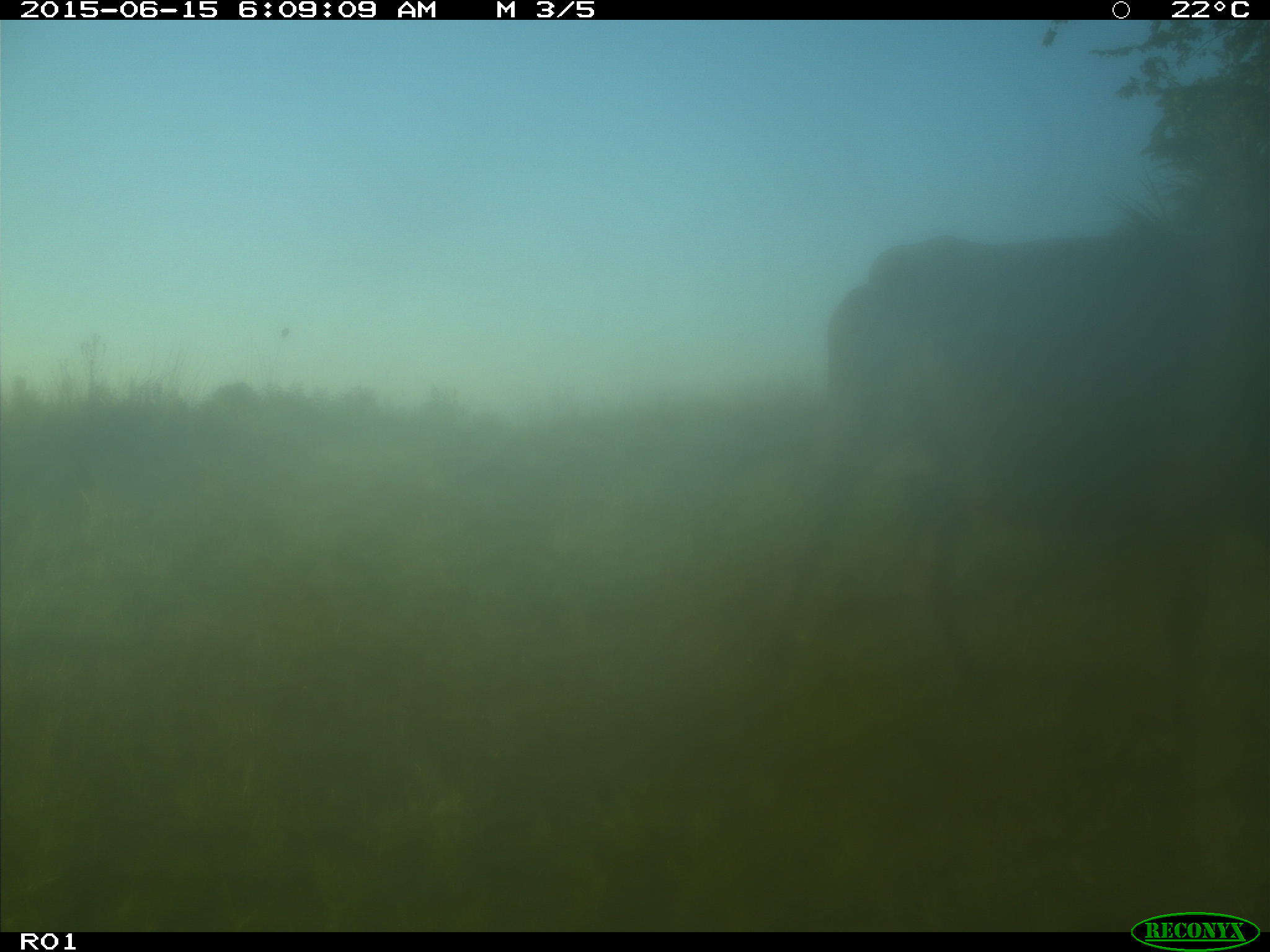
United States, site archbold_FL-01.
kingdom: Animalia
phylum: Chordata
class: Mammalia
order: Artiodactyla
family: Bovidae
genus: Bos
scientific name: Bos taurus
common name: domestic cow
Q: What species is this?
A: Bos taurus (domestic cow).